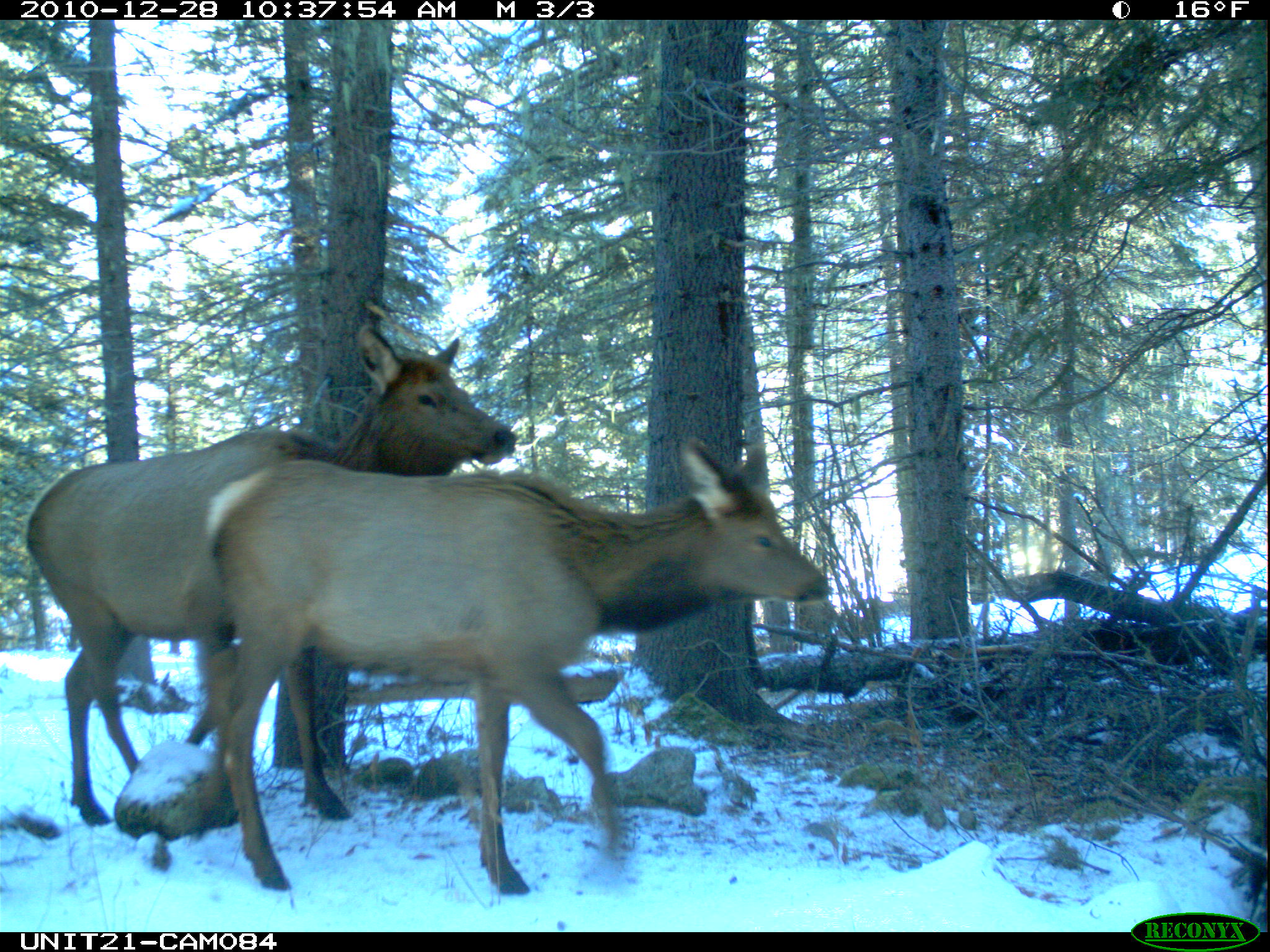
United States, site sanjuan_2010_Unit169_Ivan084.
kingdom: Animalia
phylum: Chordata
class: Mammalia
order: Artiodactyla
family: Cervidae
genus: Cervus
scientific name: Cervus elaphus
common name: red deer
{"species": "Cervus elaphus (red deer)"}